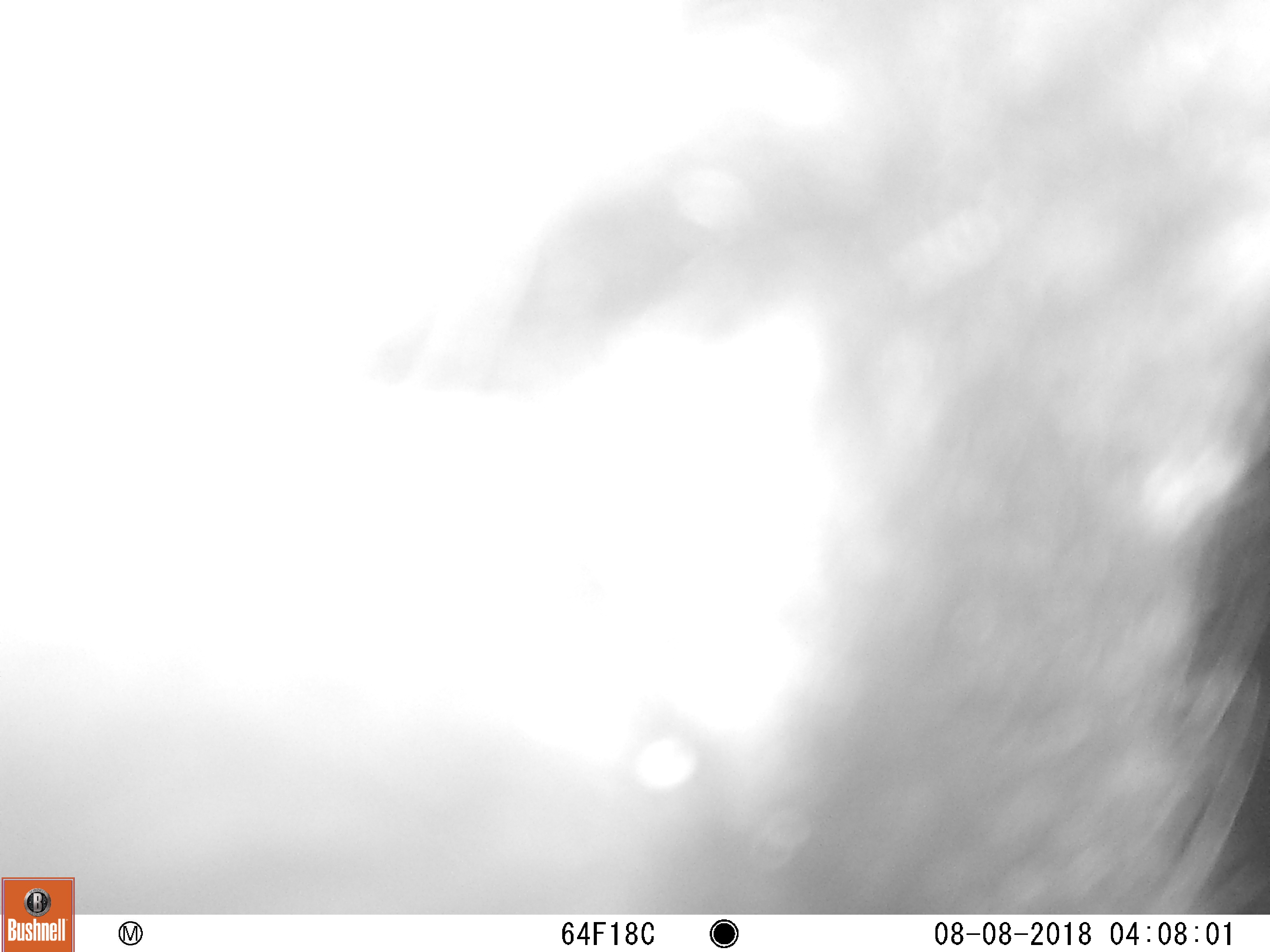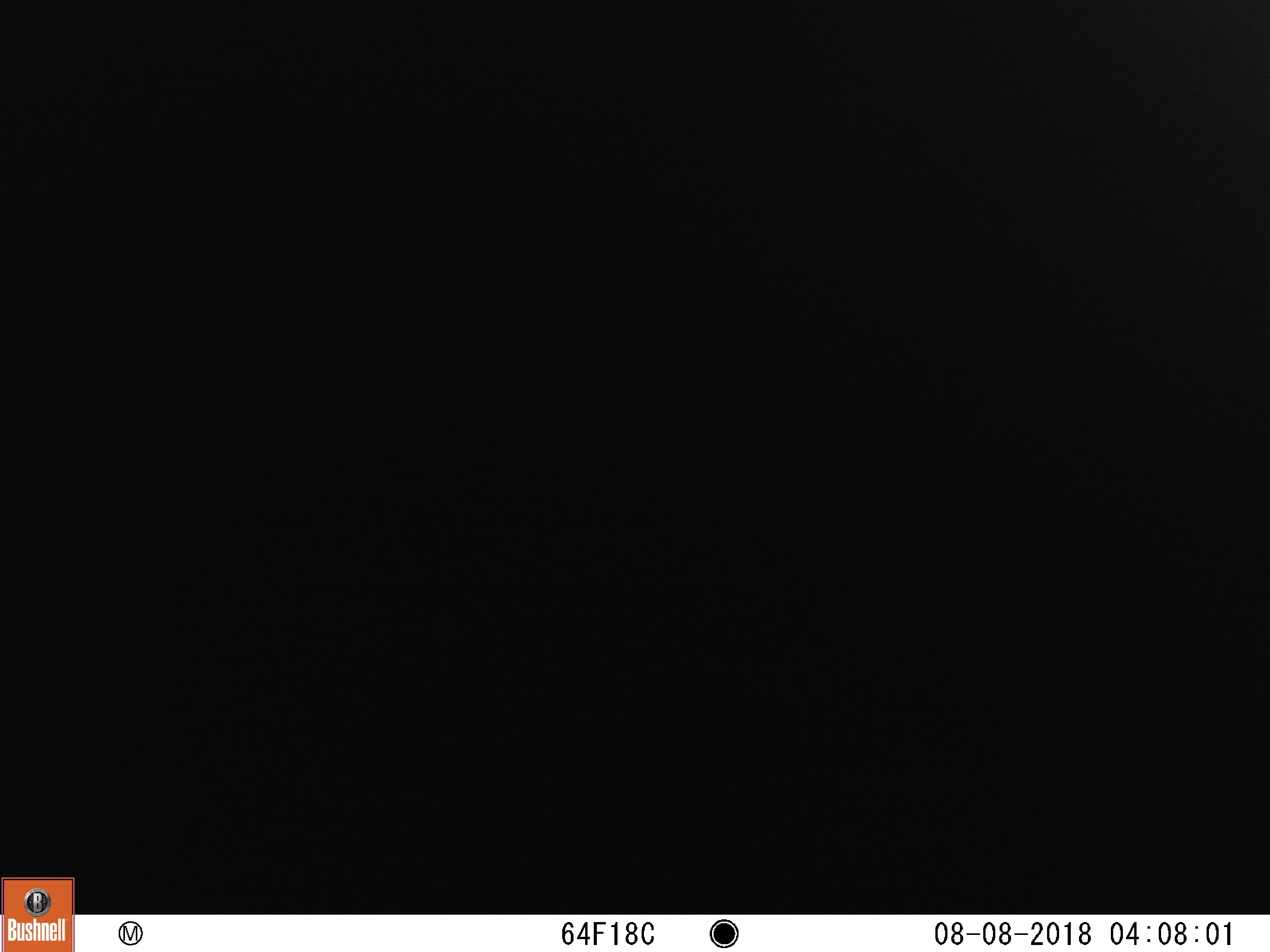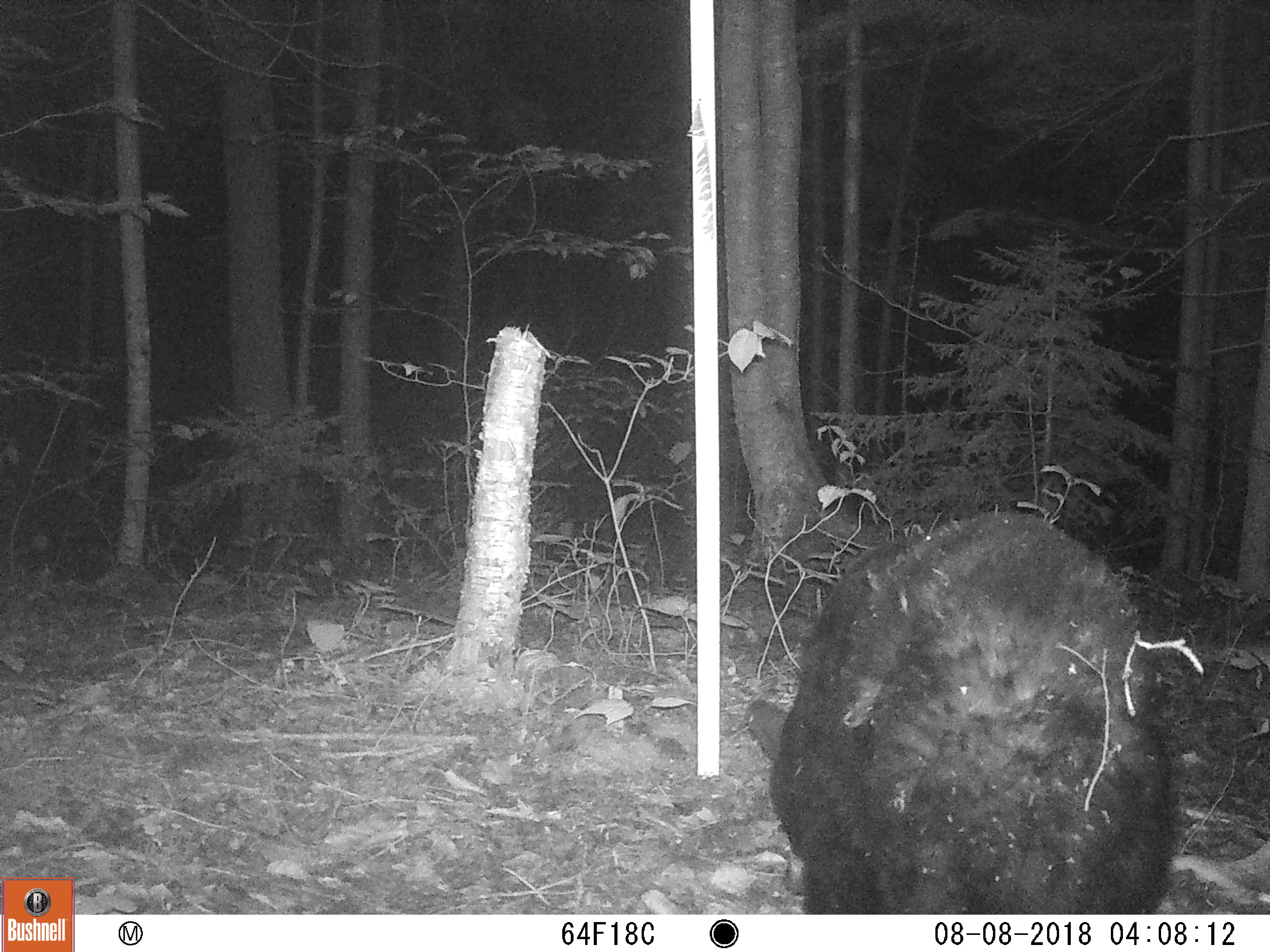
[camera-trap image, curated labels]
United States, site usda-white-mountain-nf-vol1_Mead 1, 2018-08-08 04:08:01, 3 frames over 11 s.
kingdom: Animalia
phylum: Chordata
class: Mammalia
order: Carnivora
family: Ursidae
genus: Ursus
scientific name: Ursus americanus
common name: black bear